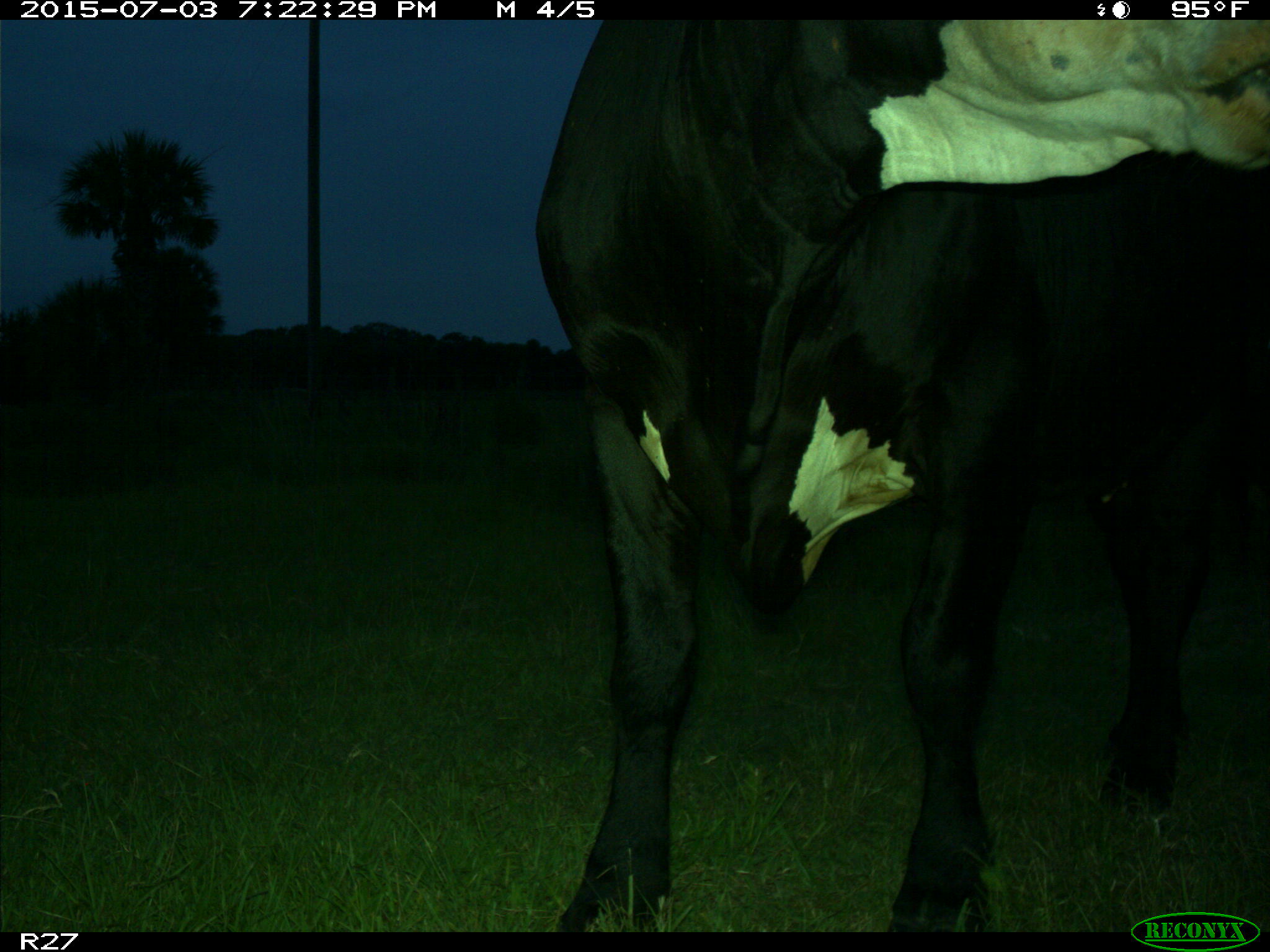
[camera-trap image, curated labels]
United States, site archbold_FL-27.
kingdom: Animalia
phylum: Chordata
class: Mammalia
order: Artiodactyla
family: Bovidae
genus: Bos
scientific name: Bos taurus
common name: domestic cow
Bos taurus (domestic cow).